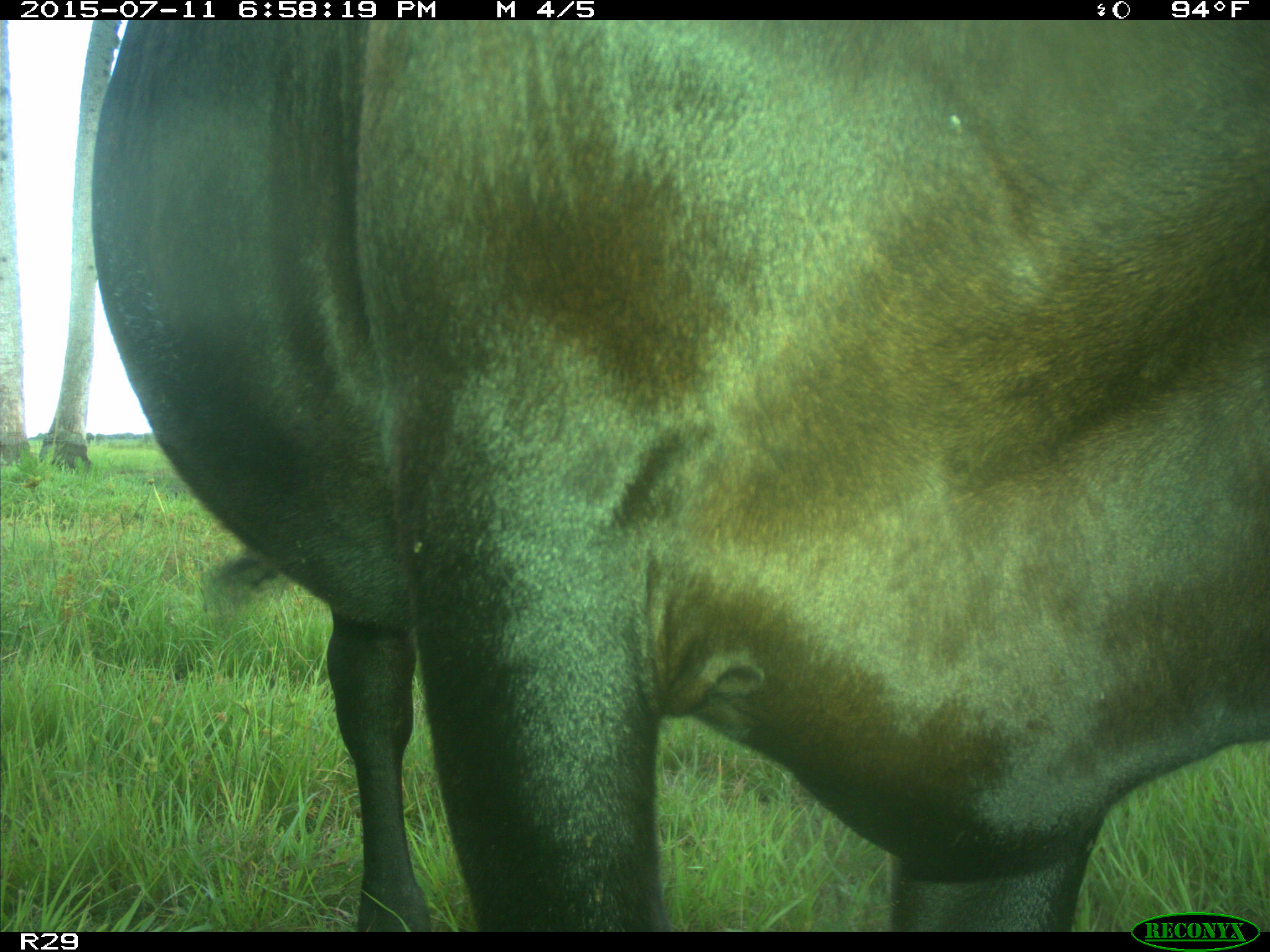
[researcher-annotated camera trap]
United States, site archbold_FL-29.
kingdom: Animalia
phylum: Chordata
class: Mammalia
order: Artiodactyla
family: Bovidae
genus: Bos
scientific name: Bos taurus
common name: domestic cow